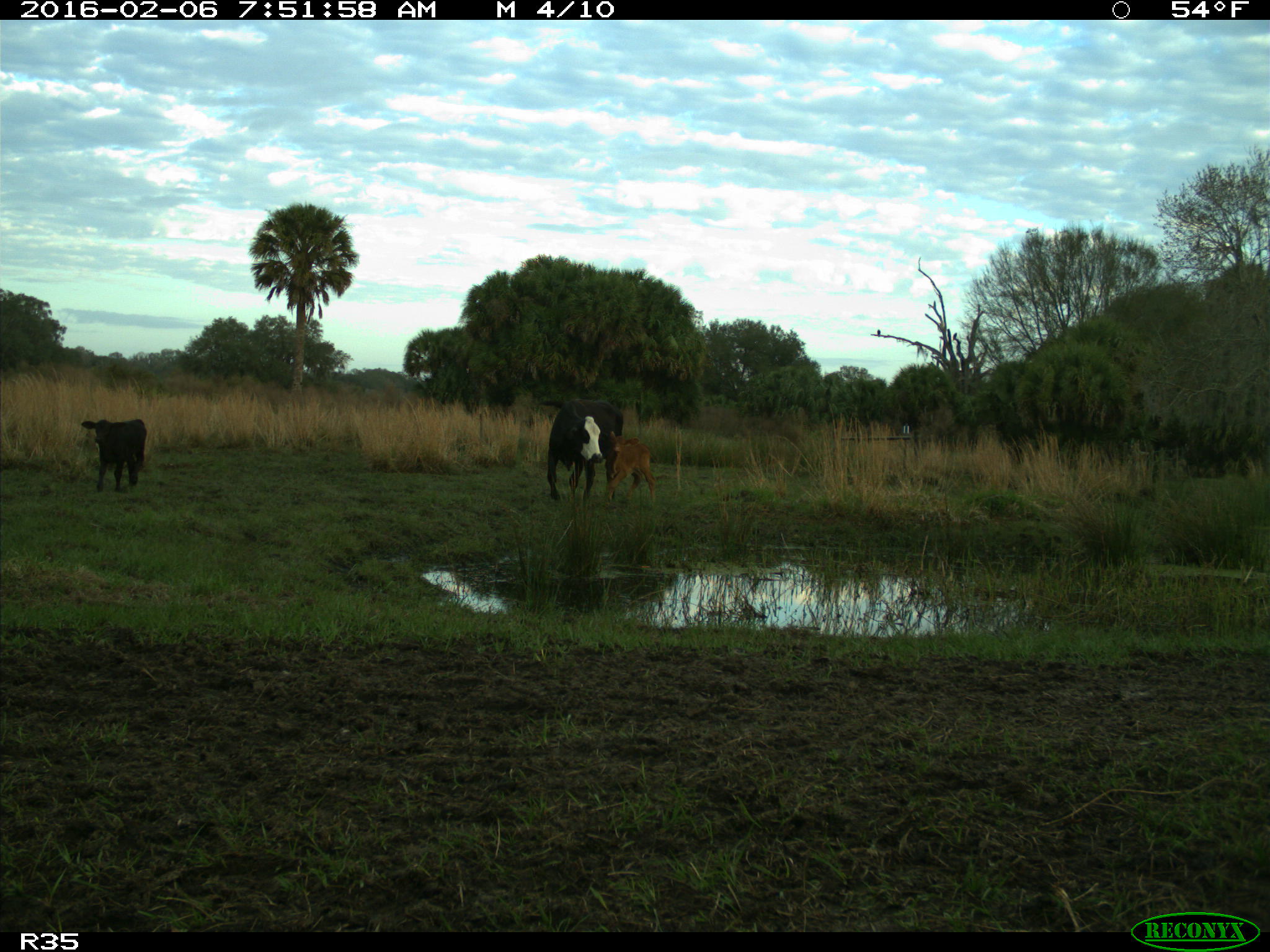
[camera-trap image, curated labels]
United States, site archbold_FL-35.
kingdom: Animalia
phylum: Chordata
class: Mammalia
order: Artiodactyla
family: Bovidae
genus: Bos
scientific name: Bos taurus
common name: domestic cow